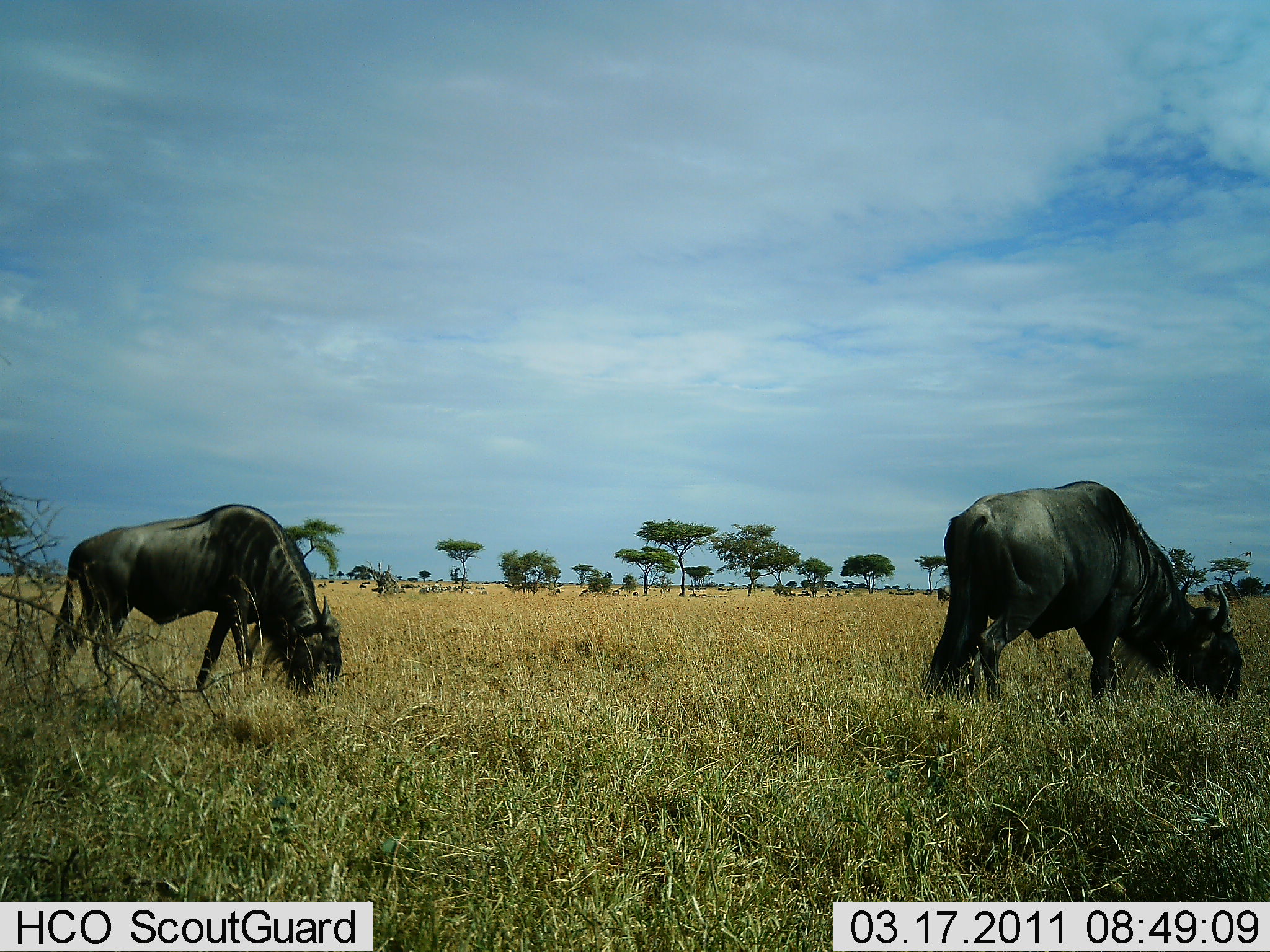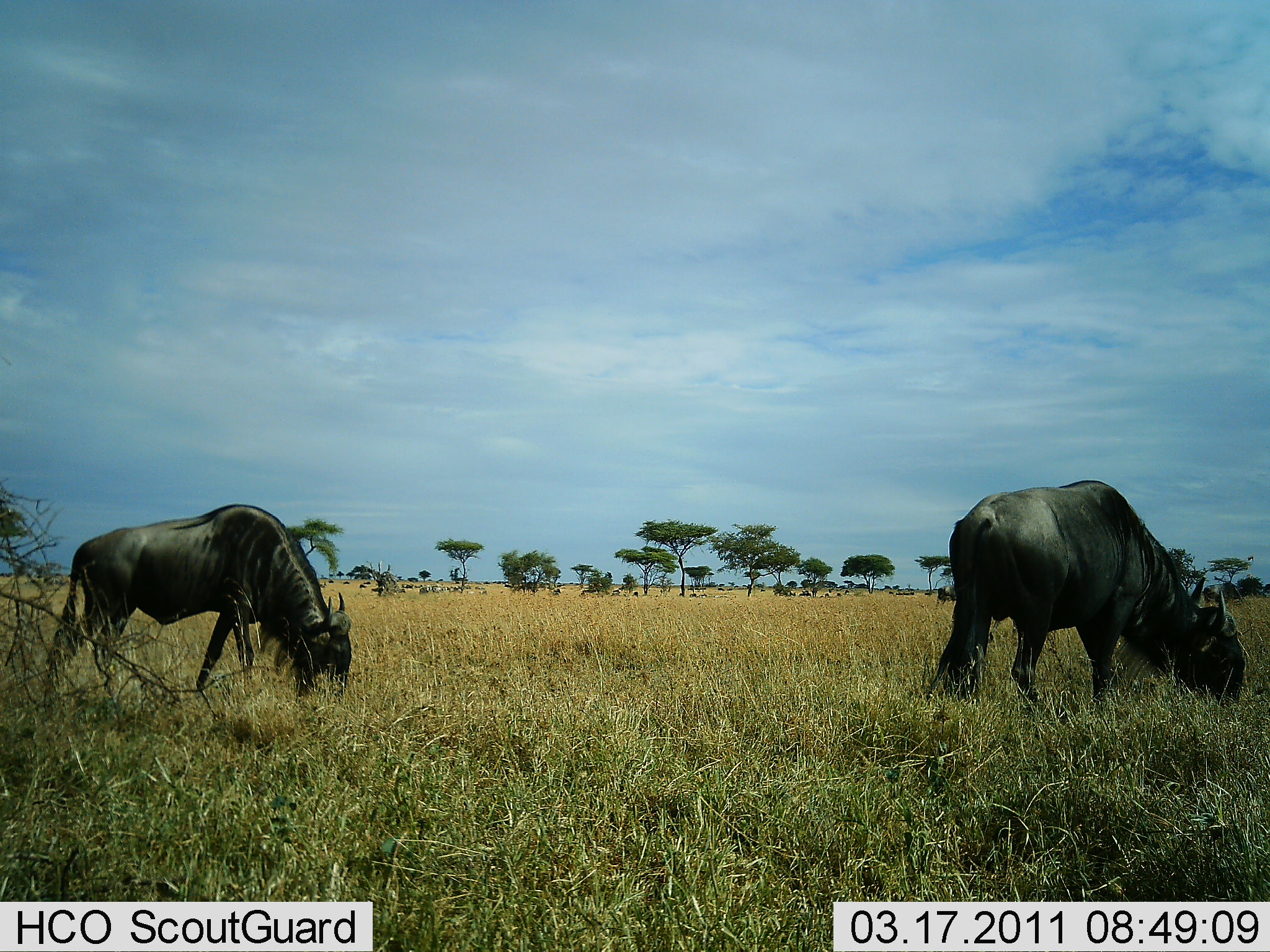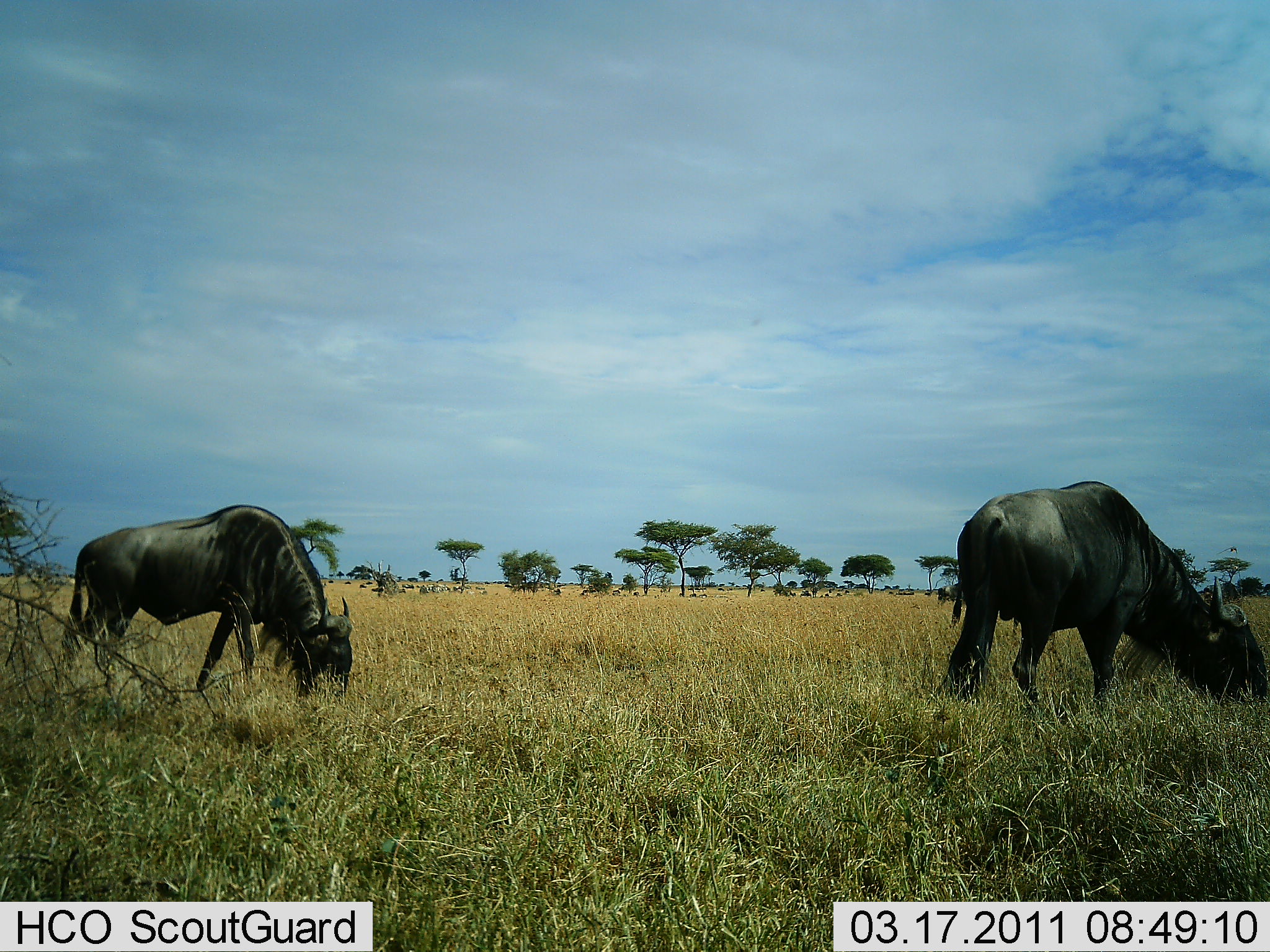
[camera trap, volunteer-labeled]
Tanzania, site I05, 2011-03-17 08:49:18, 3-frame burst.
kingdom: Animalia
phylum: Chordata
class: Mammalia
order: Artiodactyla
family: Bovidae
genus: Connochaetes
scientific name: Connochaetes taurinus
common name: blue wildebeest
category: wildebeest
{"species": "wildebeest (blue wildebeest) (Connochaetes taurinus)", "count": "2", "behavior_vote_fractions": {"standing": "18%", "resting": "0%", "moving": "0%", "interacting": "0%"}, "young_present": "0%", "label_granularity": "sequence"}